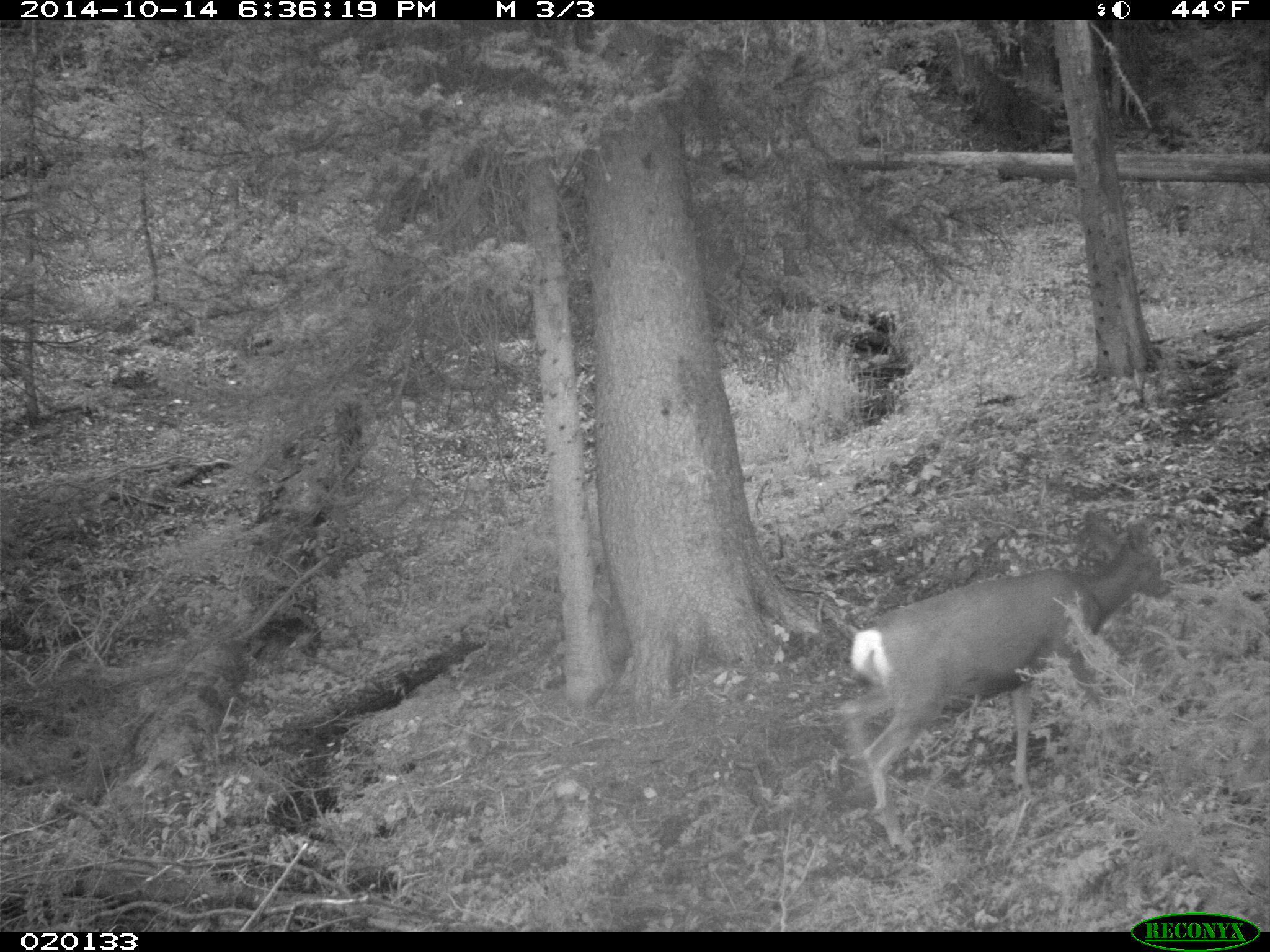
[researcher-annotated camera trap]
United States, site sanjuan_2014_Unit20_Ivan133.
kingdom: Animalia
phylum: Chordata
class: Mammalia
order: Artiodactyla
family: Cervidae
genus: Odocoileus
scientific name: Odocoileus hemionus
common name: mule deer